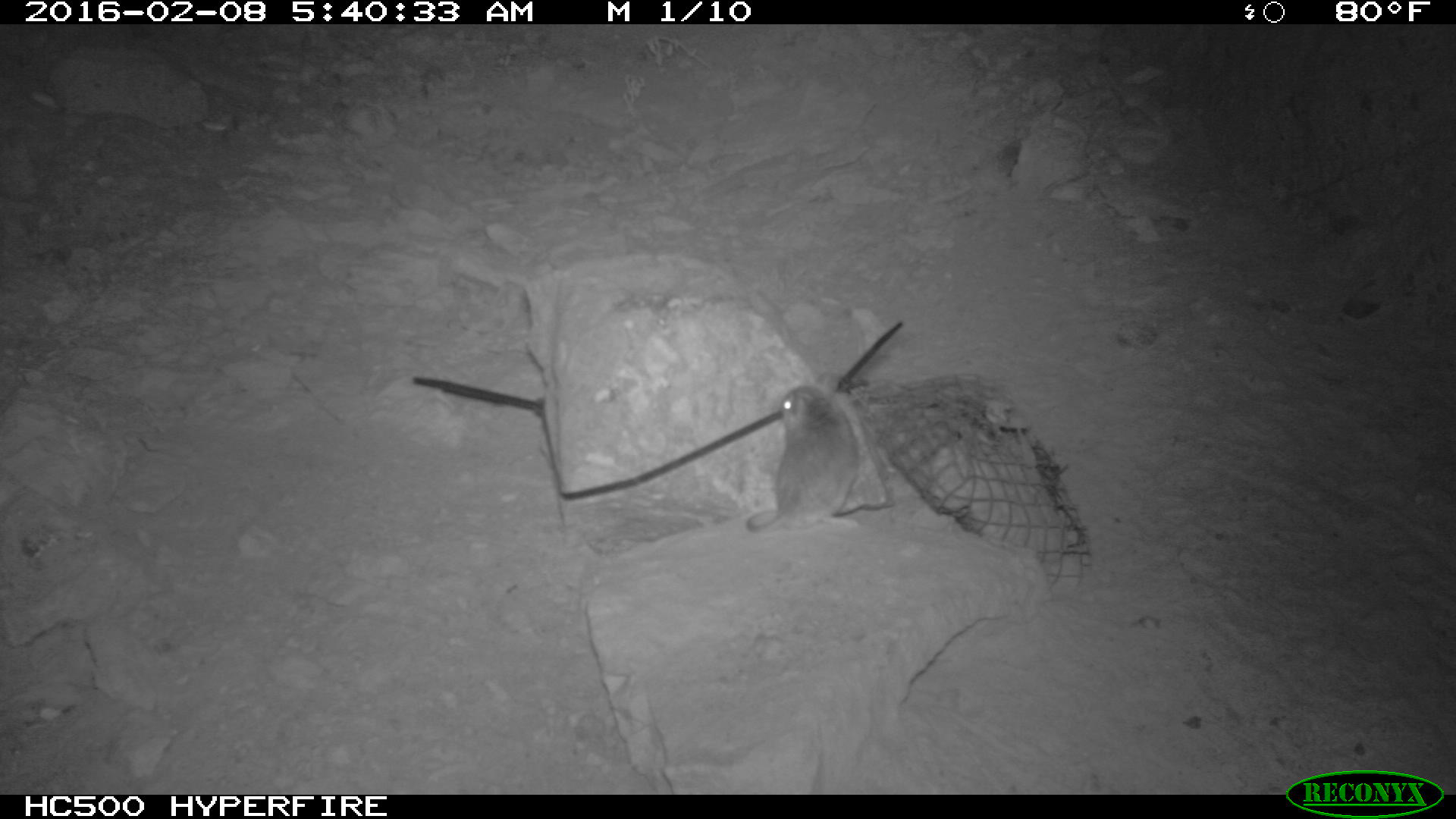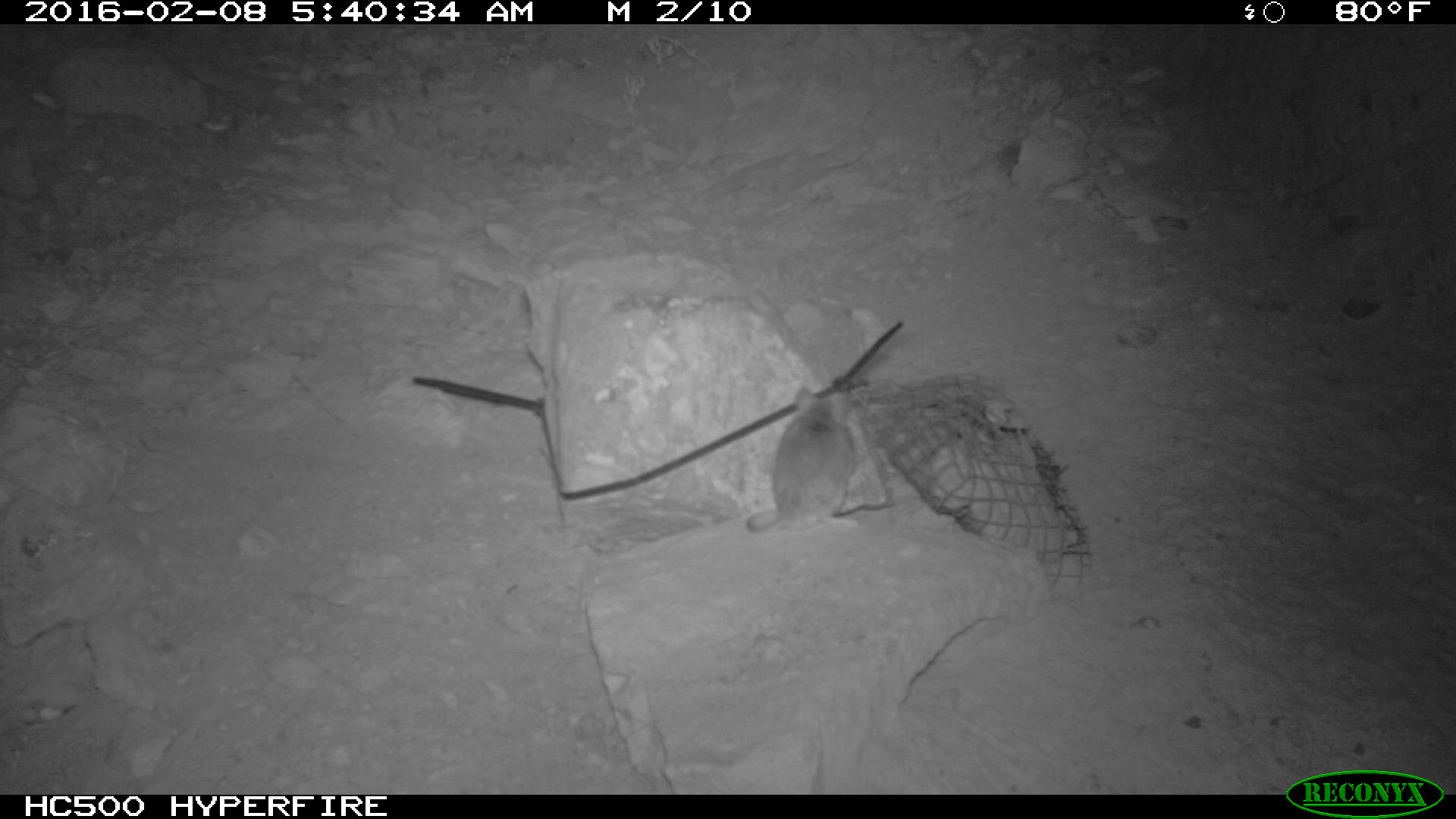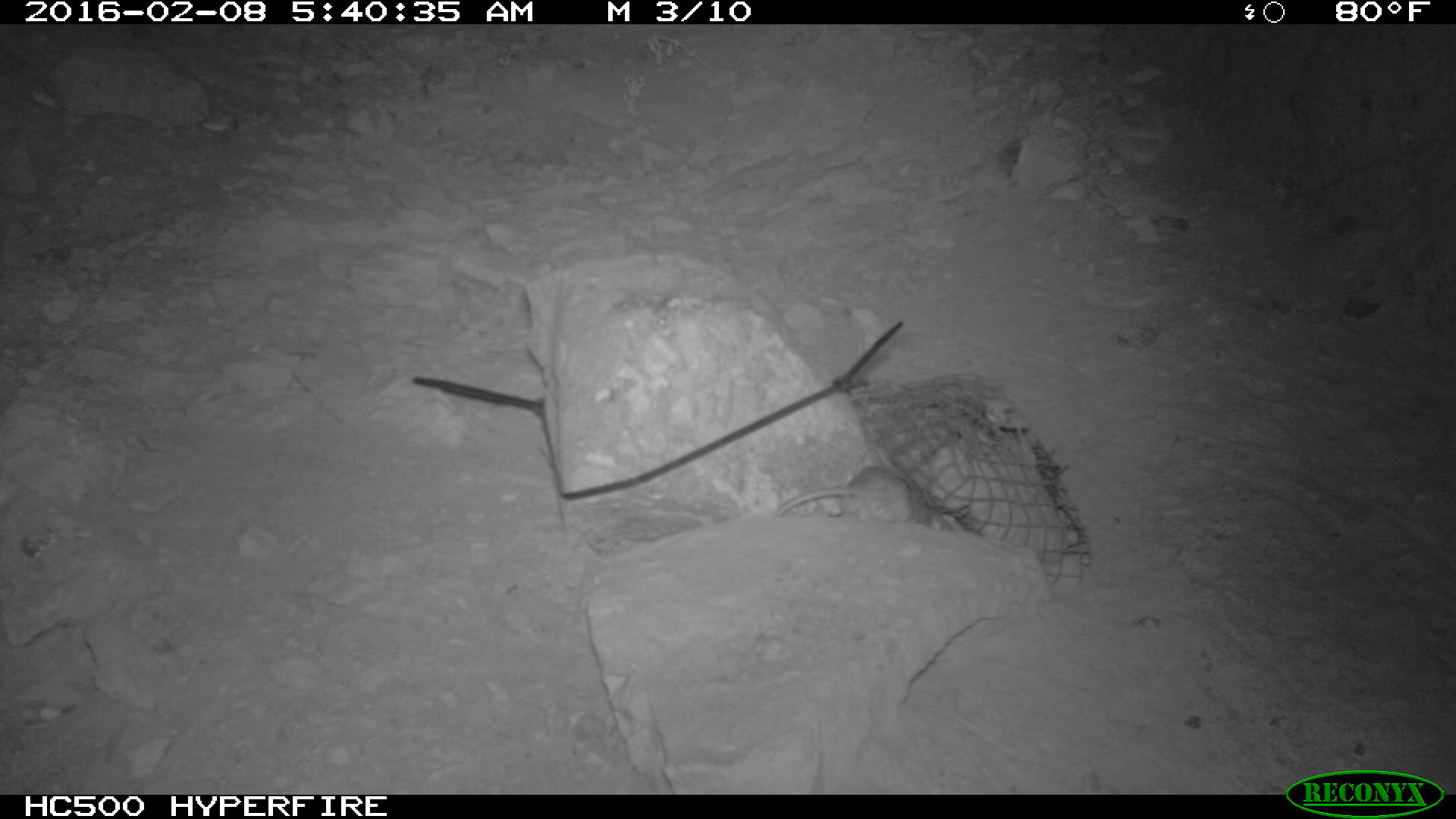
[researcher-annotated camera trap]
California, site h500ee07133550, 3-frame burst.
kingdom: Animalia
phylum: Chordata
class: Mammalia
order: Rodentia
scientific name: Rodentia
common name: rodent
Rodent (Rodentia).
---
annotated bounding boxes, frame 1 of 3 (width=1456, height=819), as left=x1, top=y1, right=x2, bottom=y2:
rodent: left=744, top=370, right=862, bottom=534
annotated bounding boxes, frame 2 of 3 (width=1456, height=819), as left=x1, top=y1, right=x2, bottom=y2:
rodent: left=743, top=381, right=863, bottom=533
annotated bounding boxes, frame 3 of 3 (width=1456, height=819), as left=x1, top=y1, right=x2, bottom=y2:
rodent: left=774, top=466, right=931, bottom=526